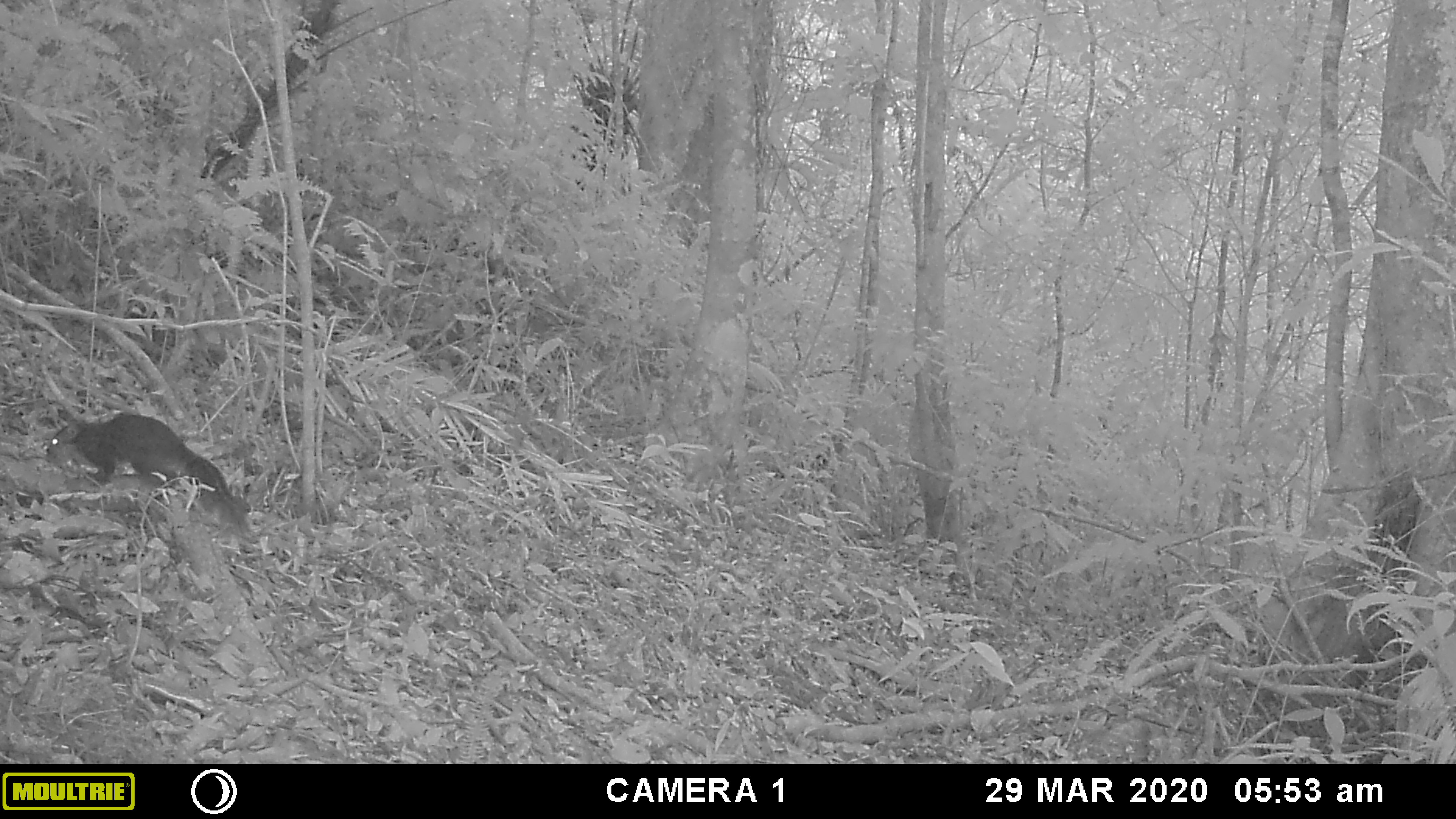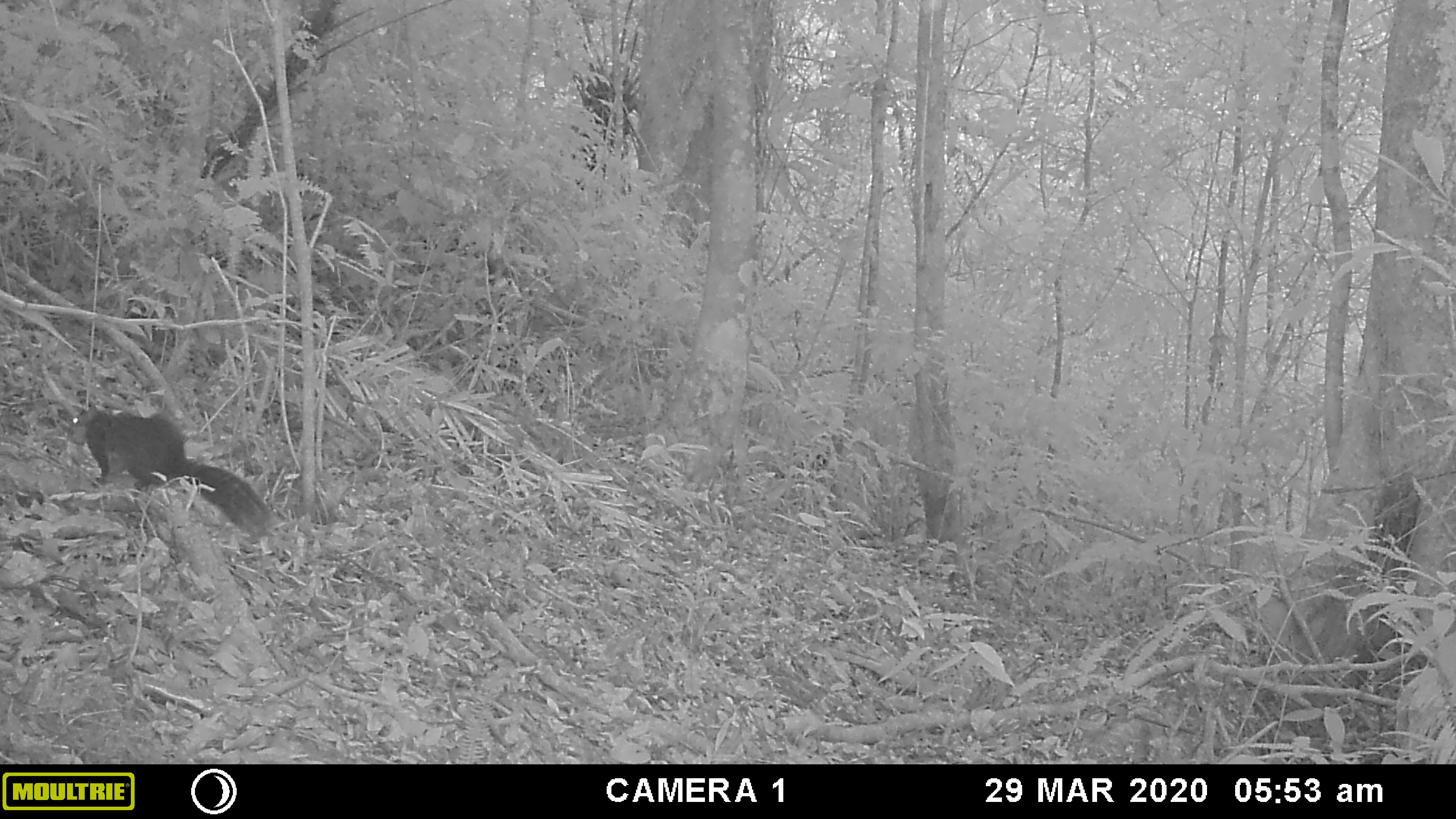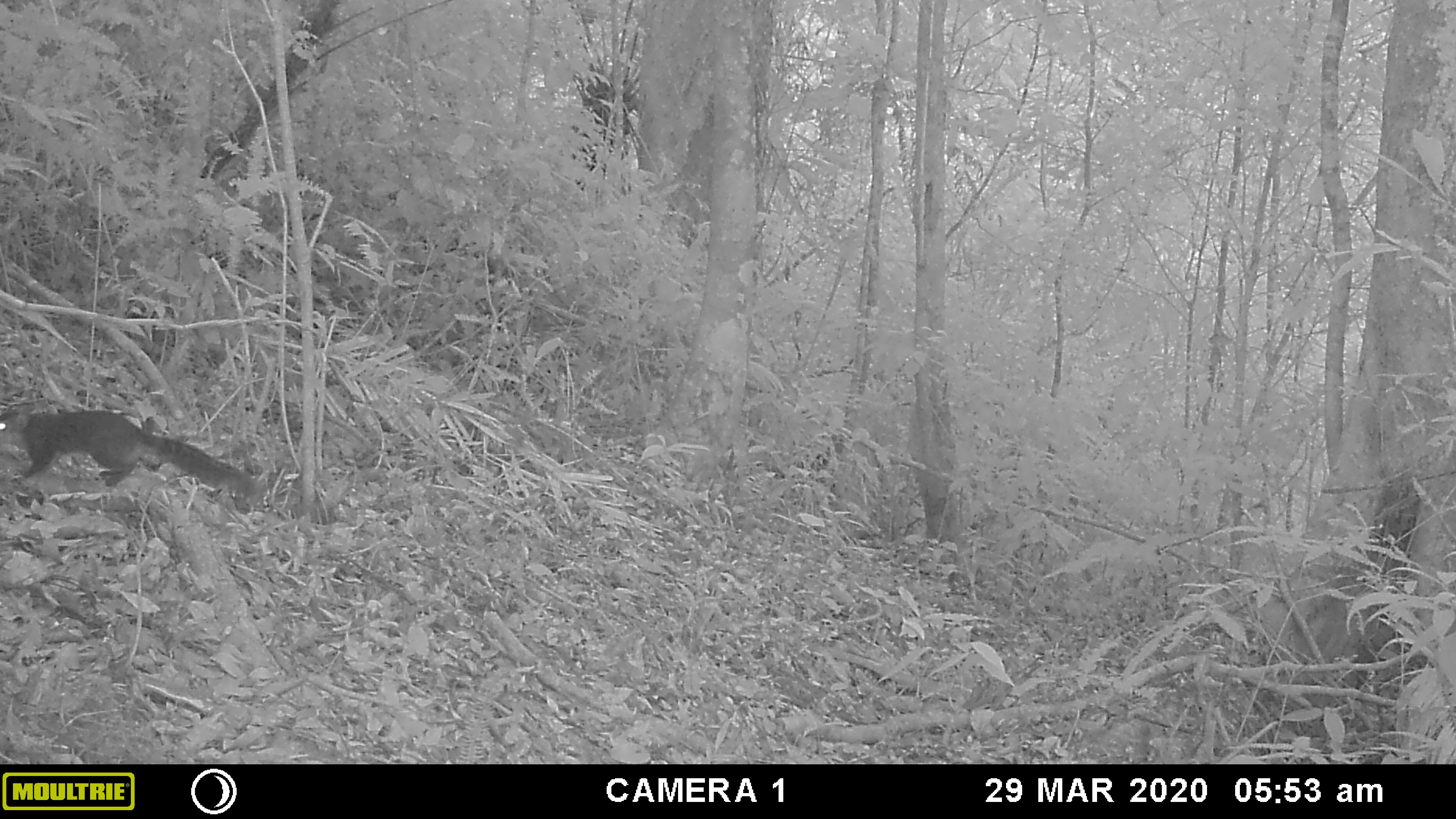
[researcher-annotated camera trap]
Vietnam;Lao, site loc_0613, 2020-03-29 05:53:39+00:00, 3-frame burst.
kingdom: Animalia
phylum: Chordata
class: Mammalia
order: Rodentia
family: Sciuridae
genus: Dremomys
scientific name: Dremomys rufigenis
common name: red-cheeked squirrel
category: red cheeked squirrel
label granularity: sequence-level